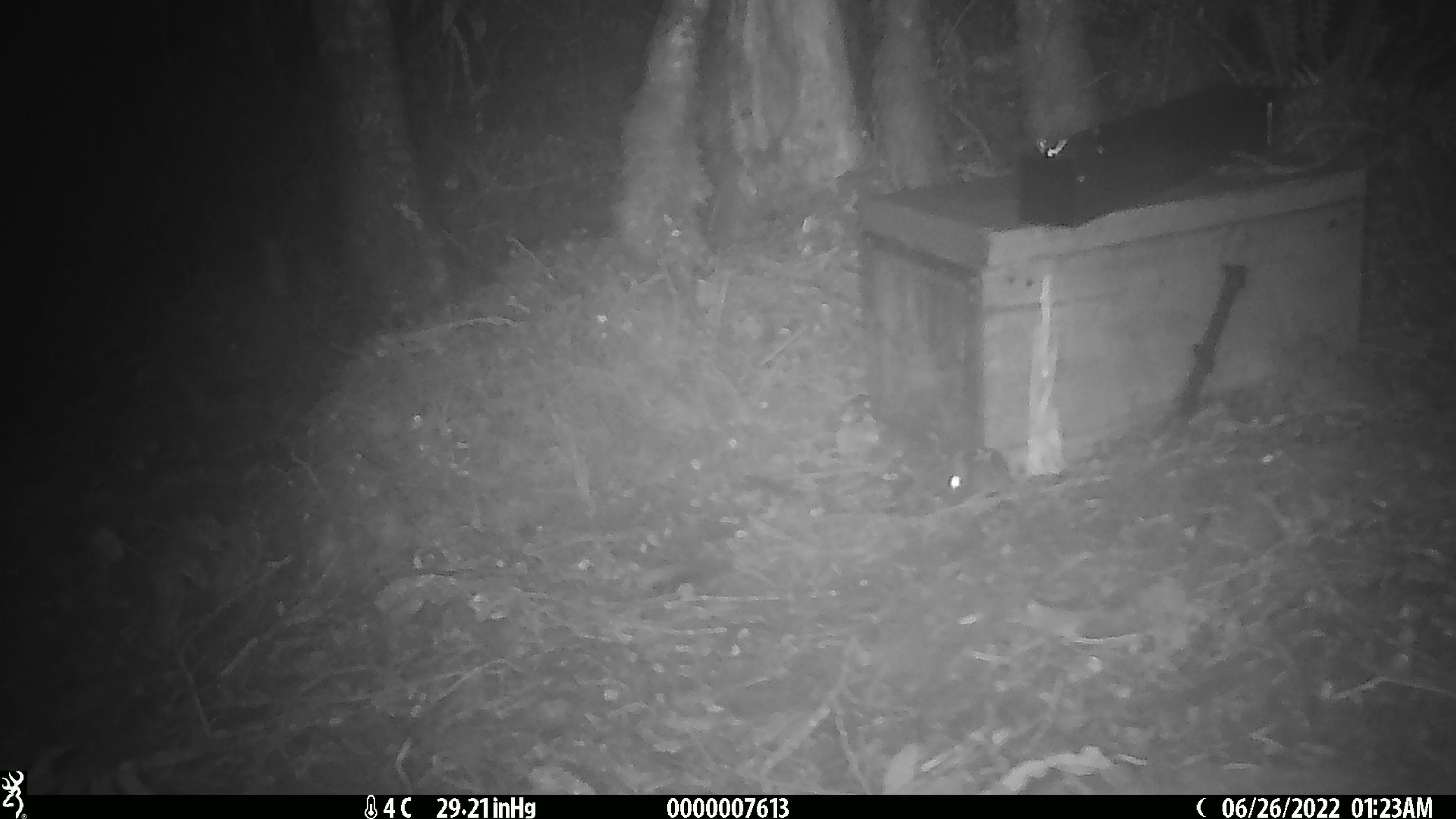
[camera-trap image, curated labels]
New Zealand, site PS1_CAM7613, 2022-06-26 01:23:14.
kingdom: Animalia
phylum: Chordata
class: Mammalia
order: Rodentia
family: Muridae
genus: Mus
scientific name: Mus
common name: mouse